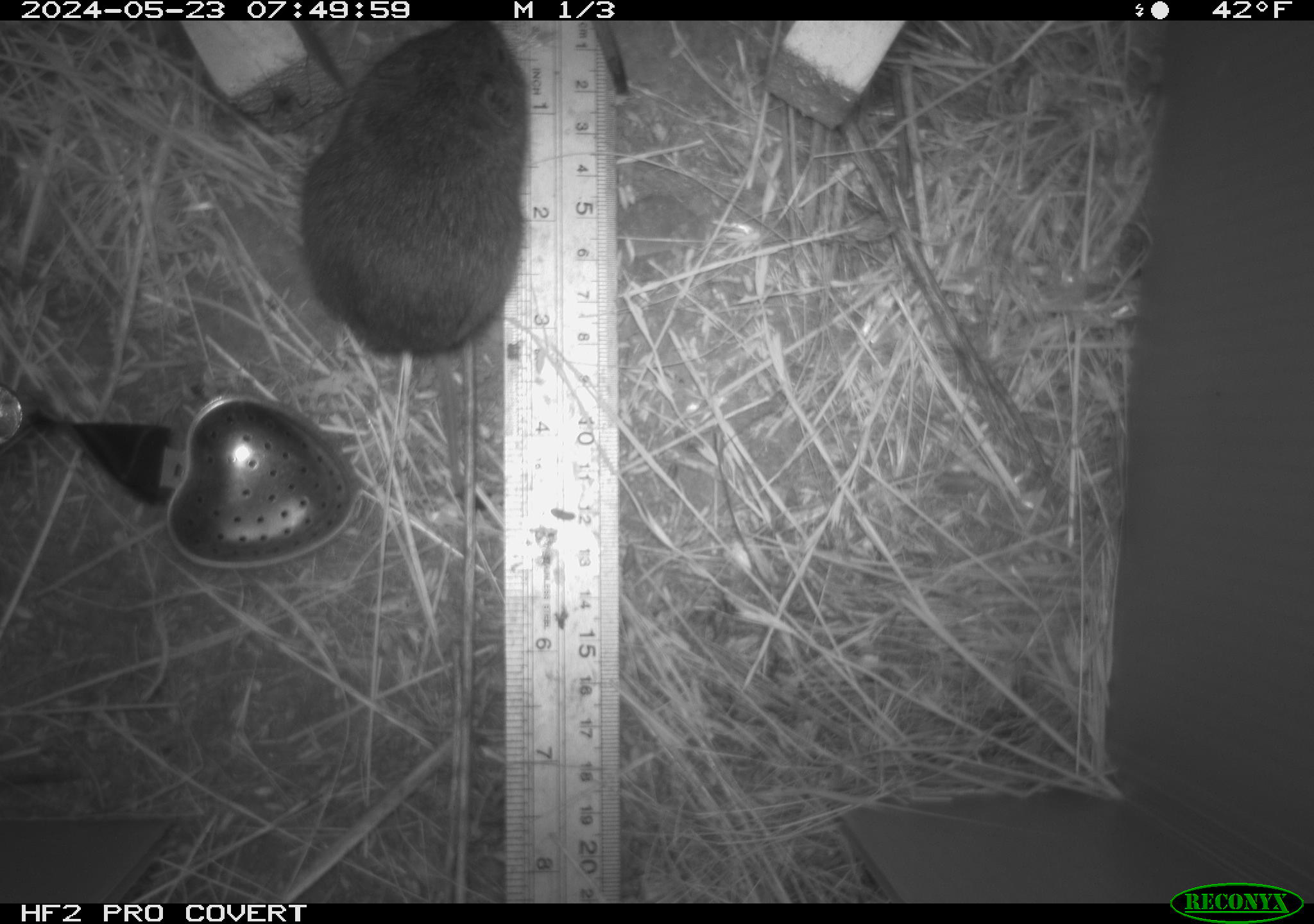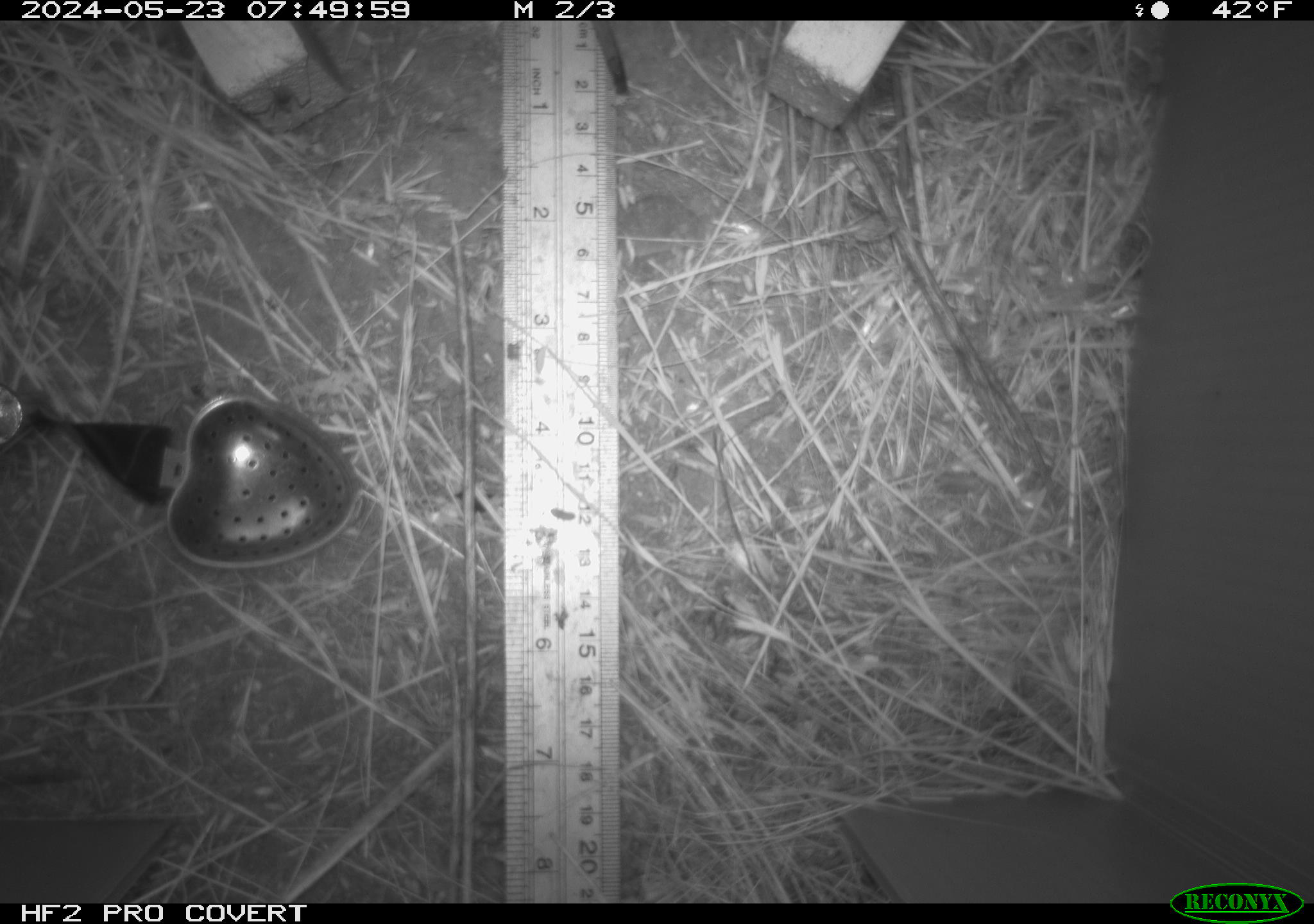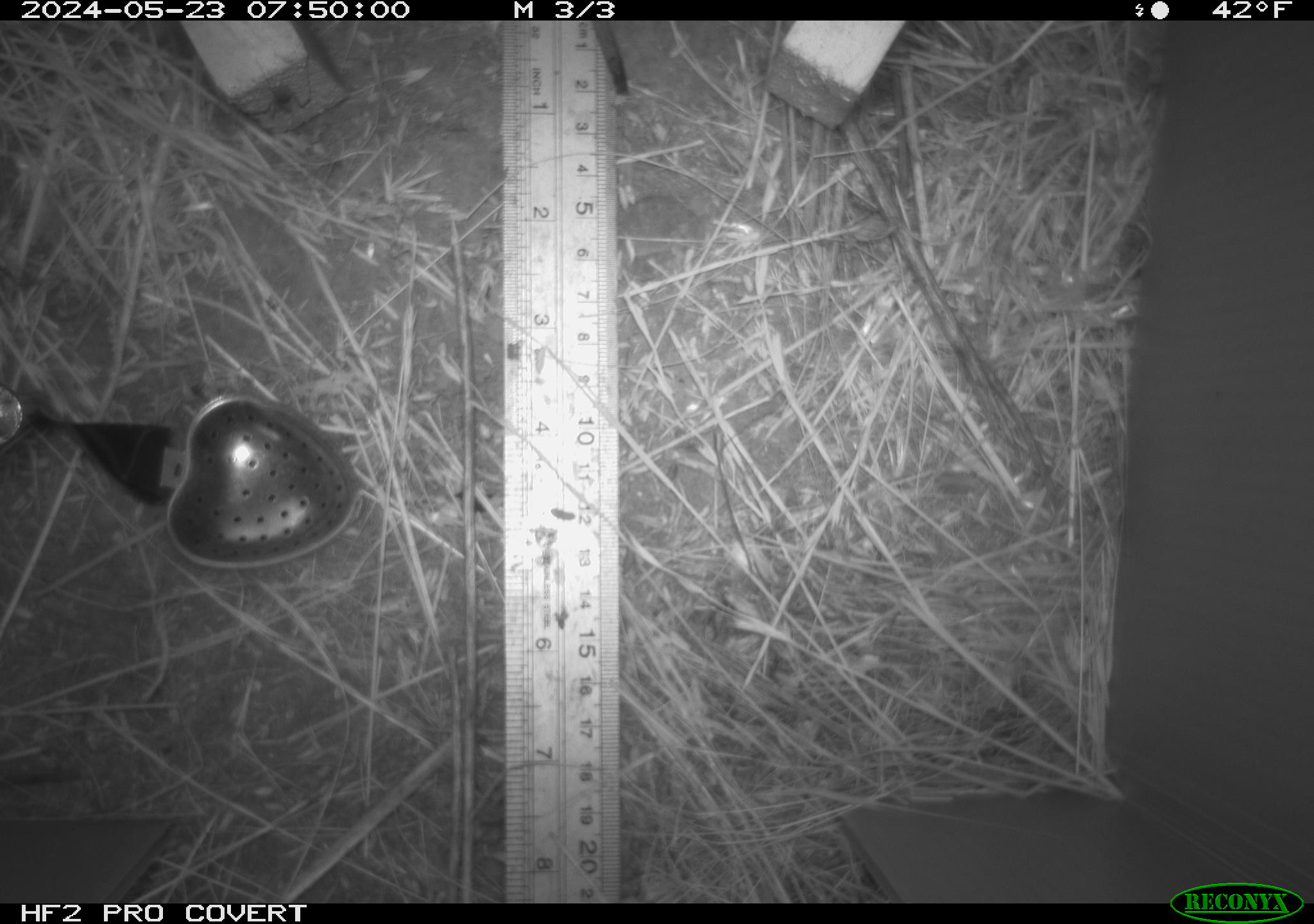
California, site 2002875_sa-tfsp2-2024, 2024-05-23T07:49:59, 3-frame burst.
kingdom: Animalia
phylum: Chordata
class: Mammalia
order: Rodentia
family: Cricetidae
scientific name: Arvicolinae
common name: voles, lemmings, and muskrats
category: arvicolinae subfamily